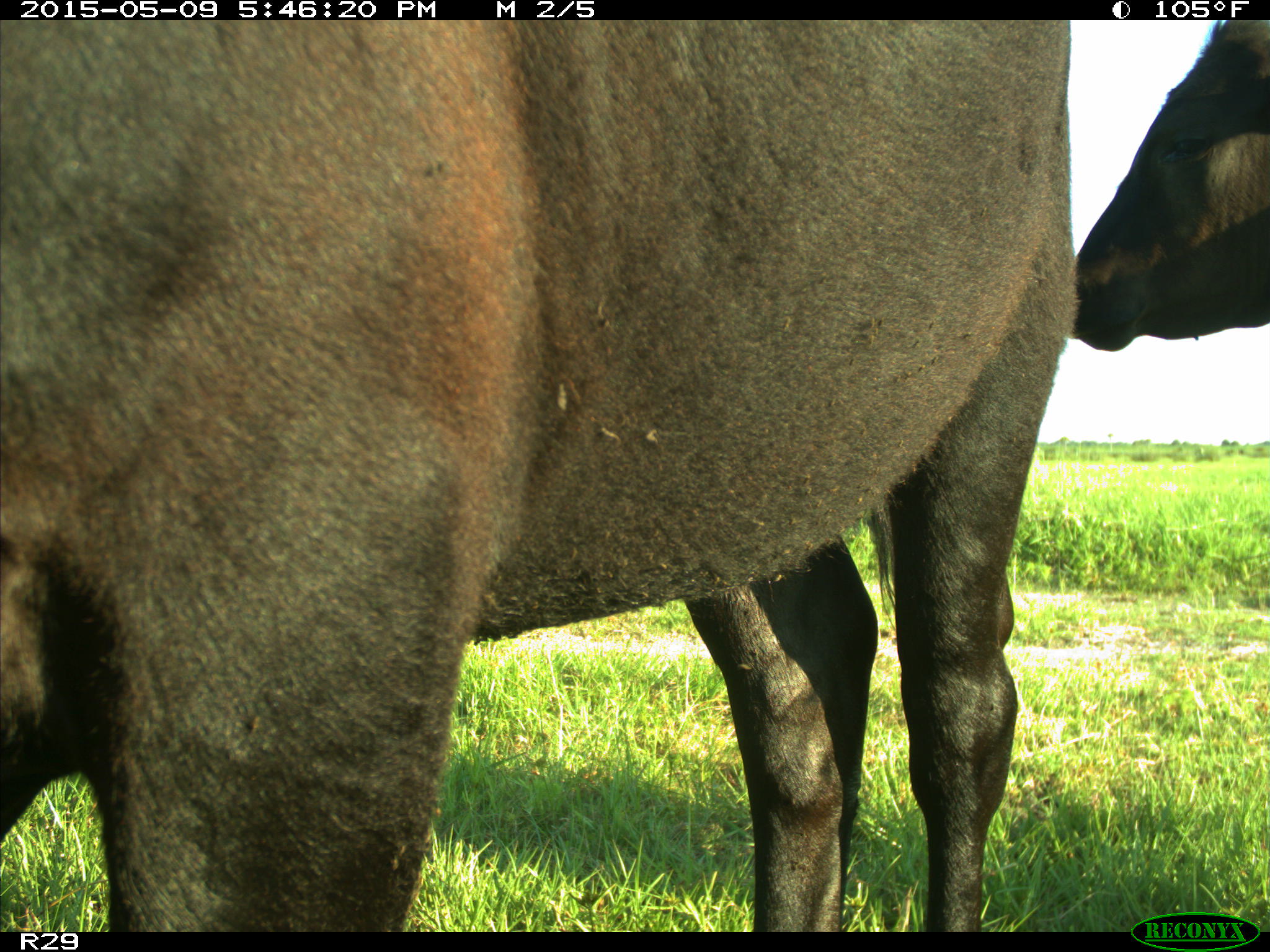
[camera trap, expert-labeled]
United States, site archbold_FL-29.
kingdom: Animalia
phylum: Chordata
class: Mammalia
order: Artiodactyla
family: Bovidae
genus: Bos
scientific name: Bos taurus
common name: domestic cow